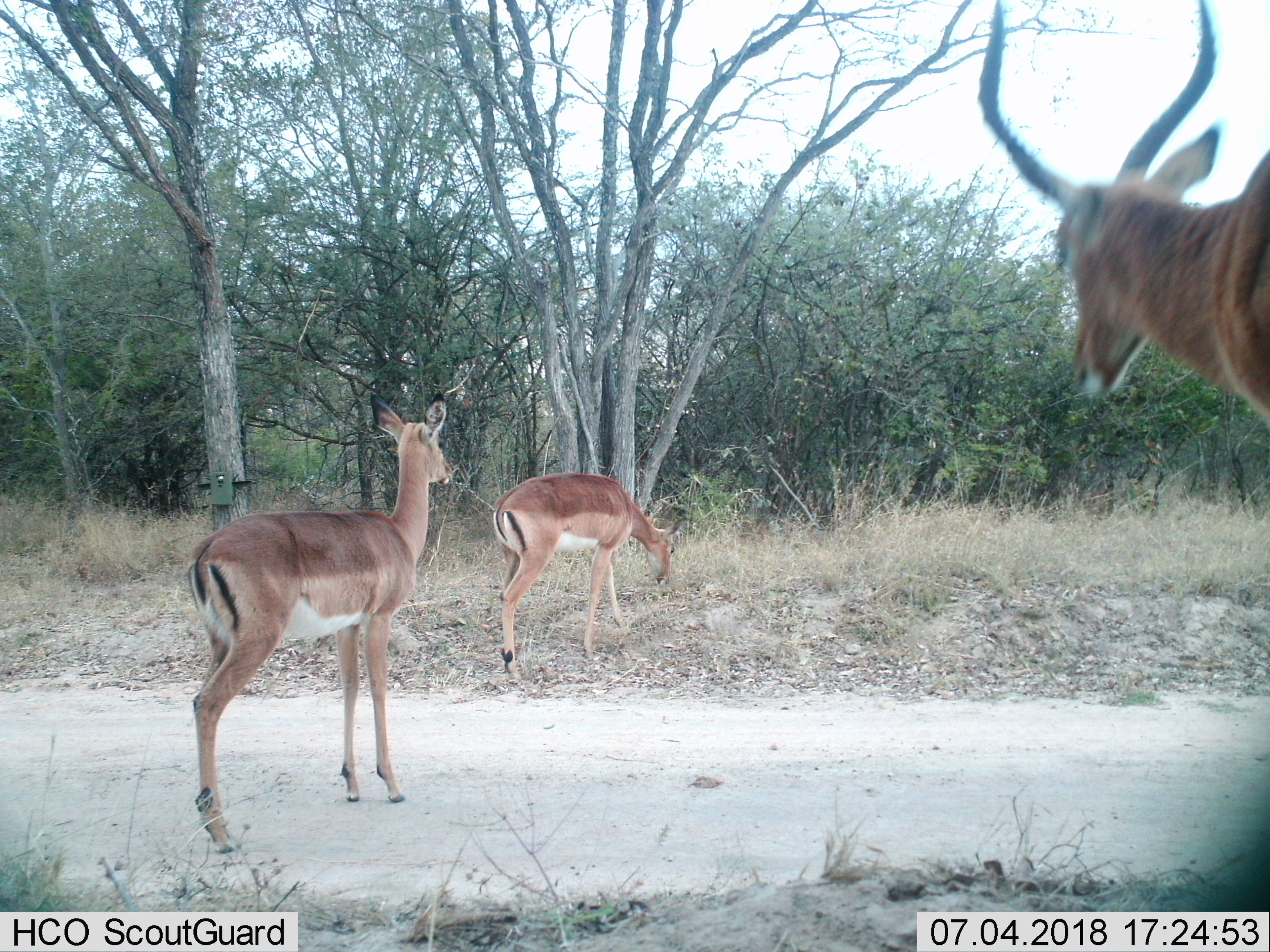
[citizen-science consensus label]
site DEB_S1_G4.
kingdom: Animalia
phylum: Chordata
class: Mammalia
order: Artiodactyla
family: Bovidae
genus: Aepyceros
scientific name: Aepyceros melampus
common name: impala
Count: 3.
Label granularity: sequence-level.